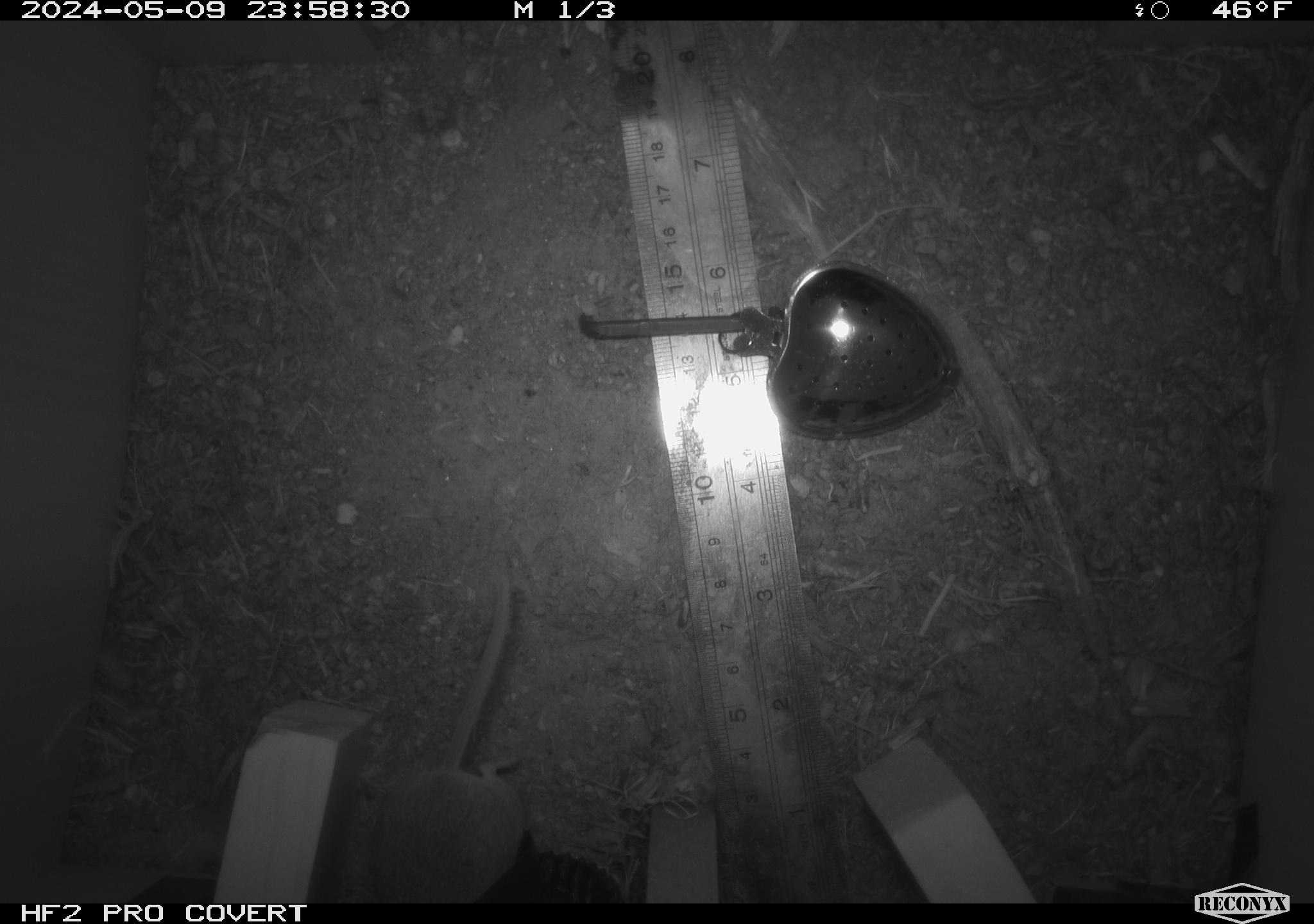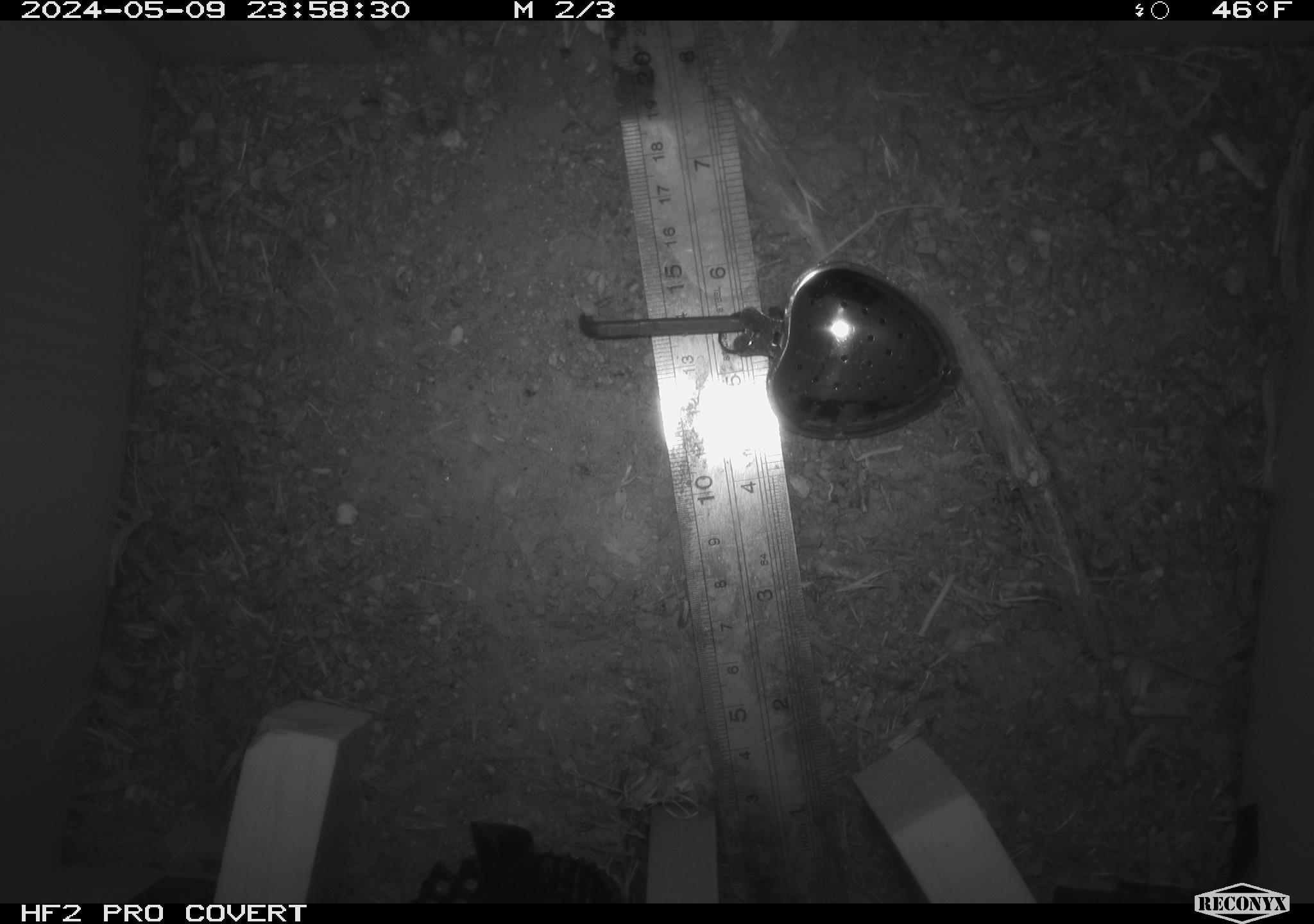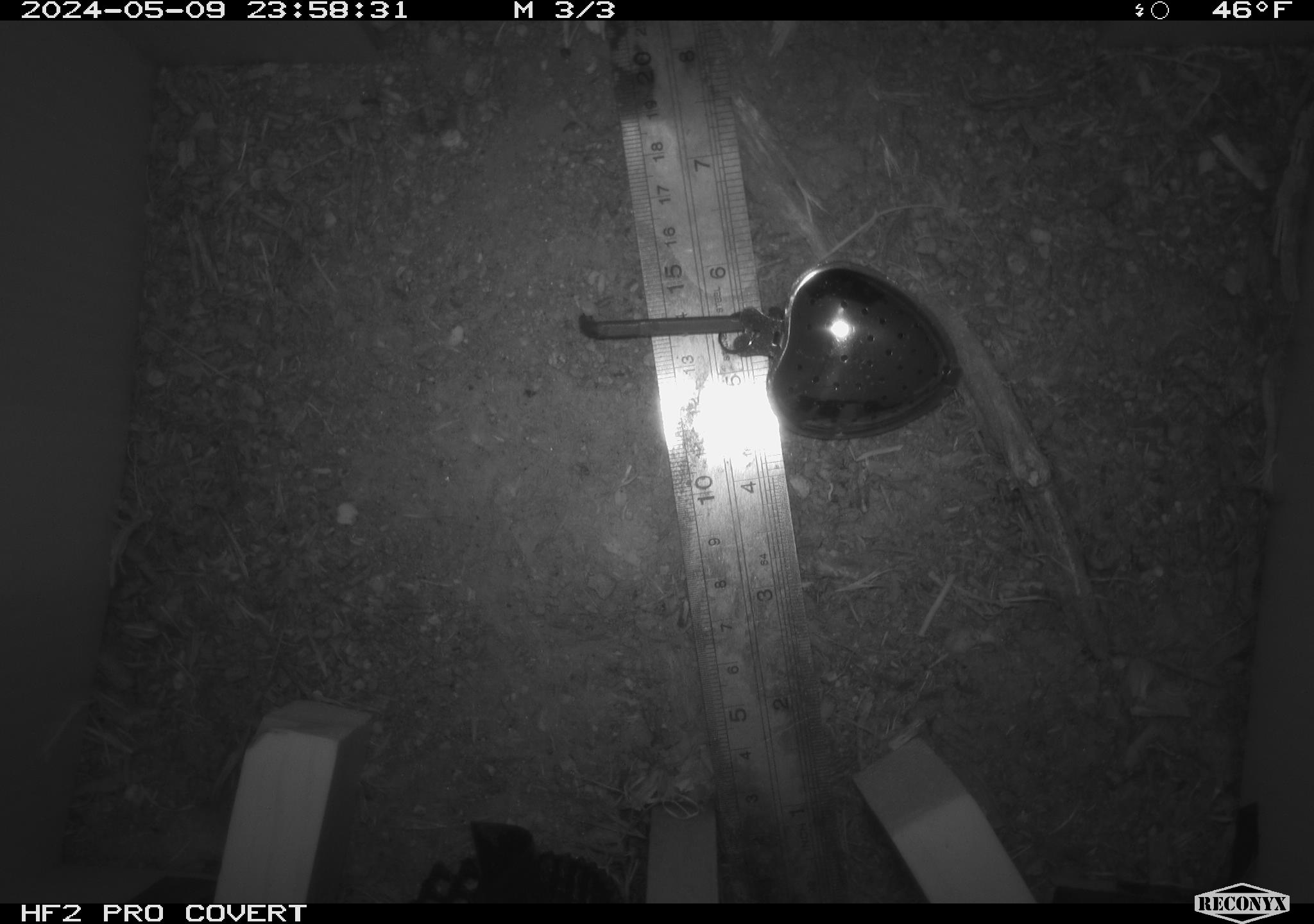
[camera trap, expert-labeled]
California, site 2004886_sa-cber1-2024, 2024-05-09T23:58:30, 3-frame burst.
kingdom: Animalia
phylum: Chordata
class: Mammalia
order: Rodentia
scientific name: Rodentia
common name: mouse species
Mouse species (Rodentia).